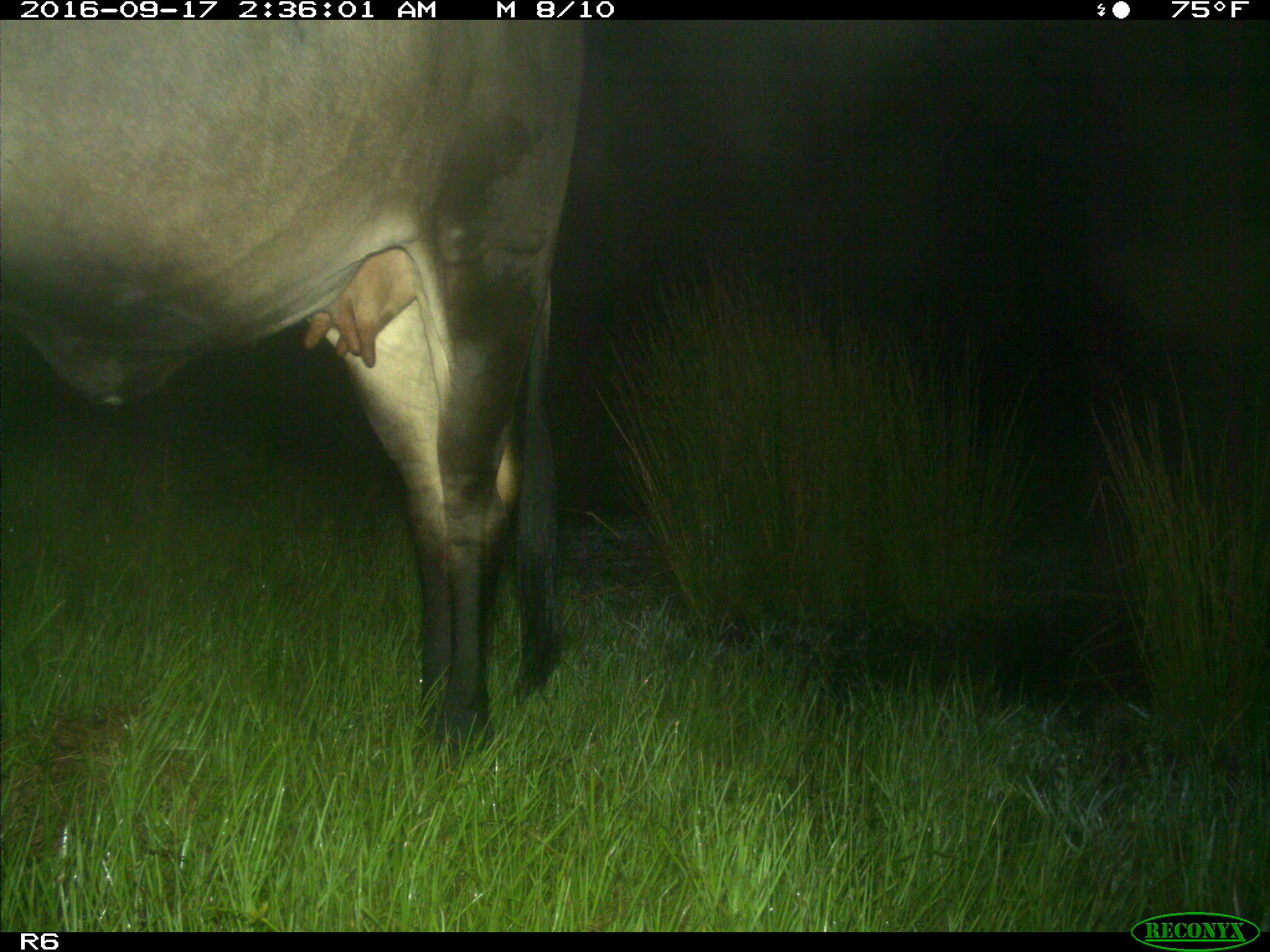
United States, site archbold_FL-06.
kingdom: Animalia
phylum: Chordata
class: Mammalia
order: Artiodactyla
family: Bovidae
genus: Bos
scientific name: Bos taurus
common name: domestic cow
Bos taurus (domestic cow).